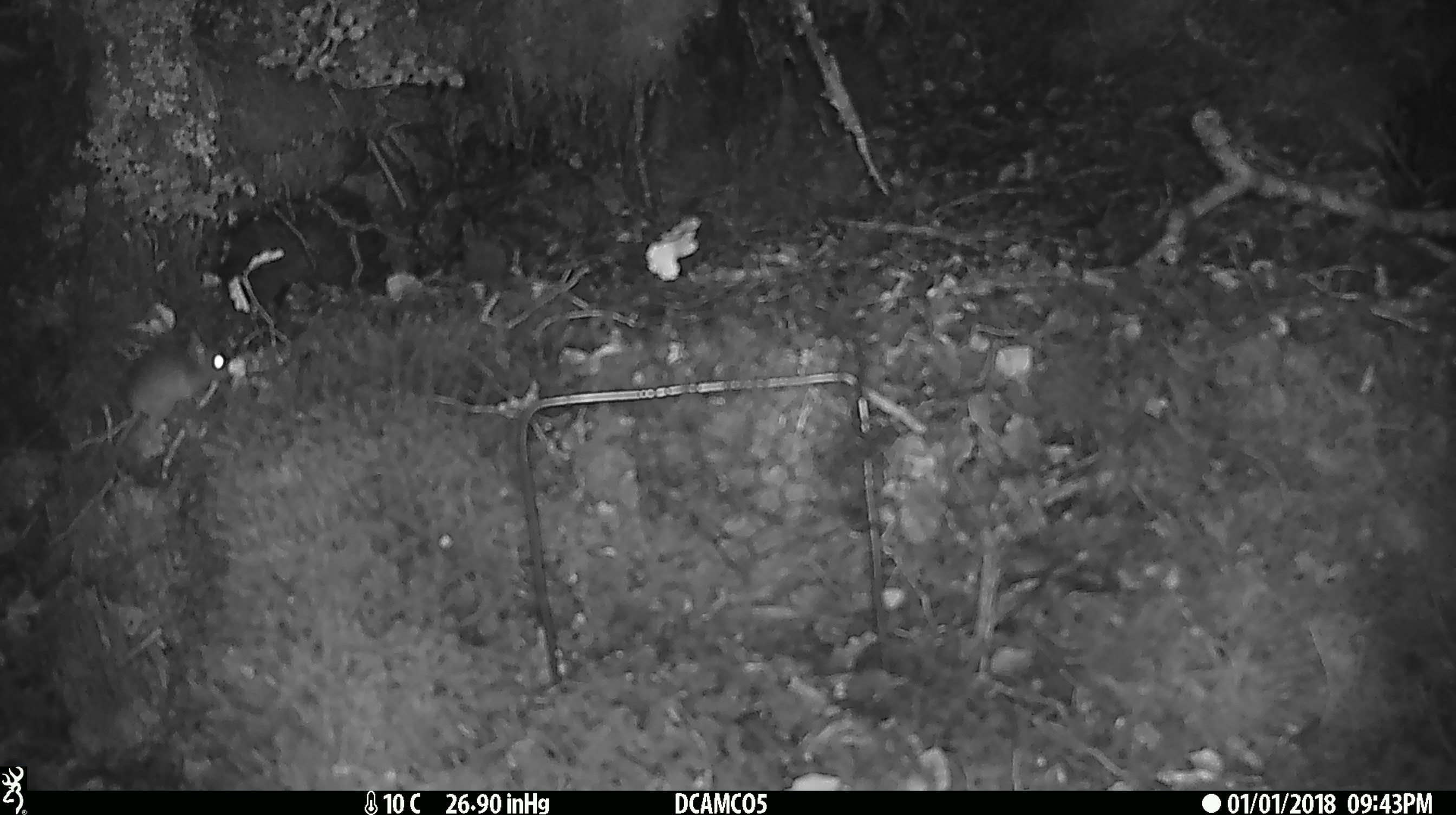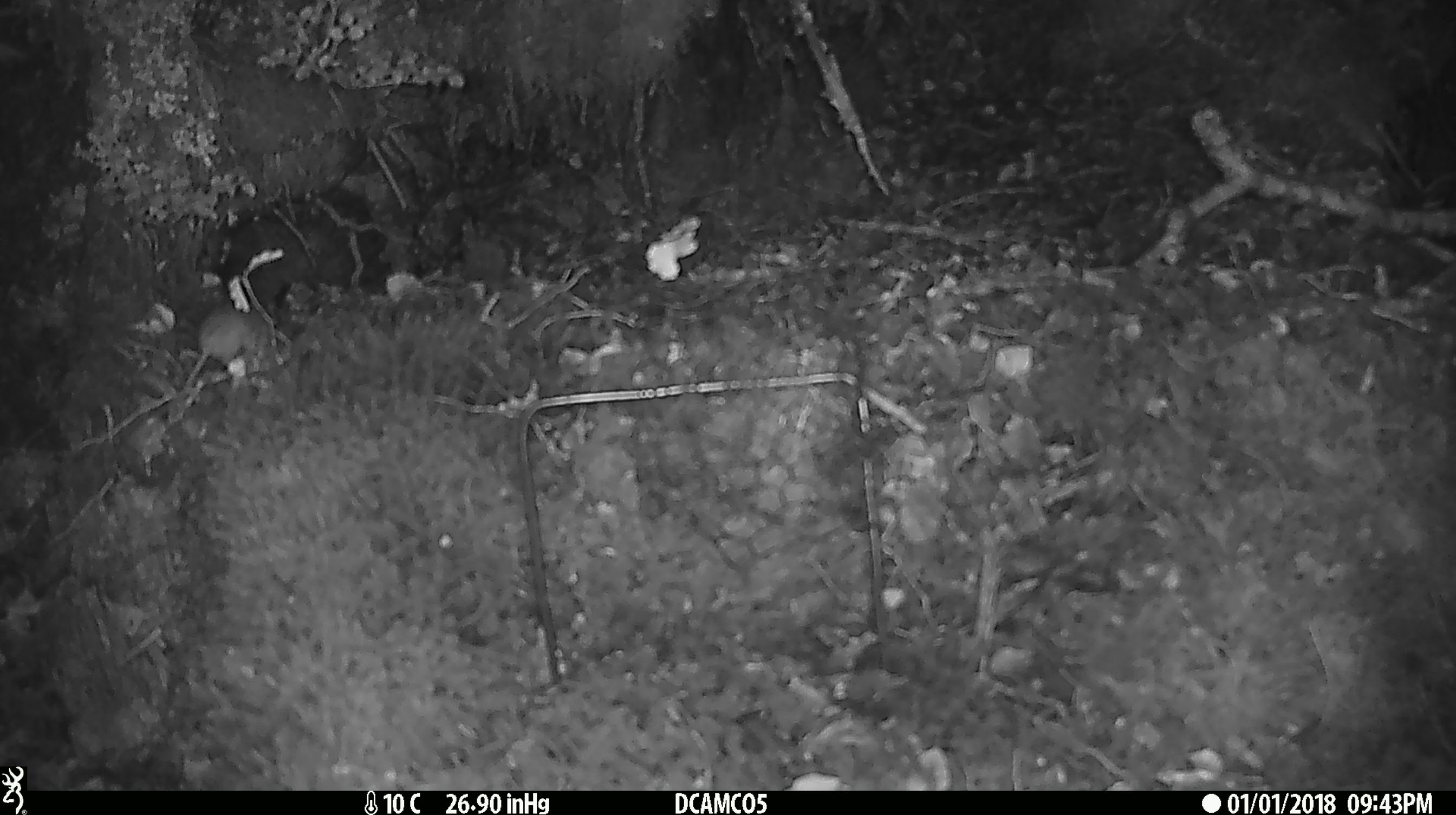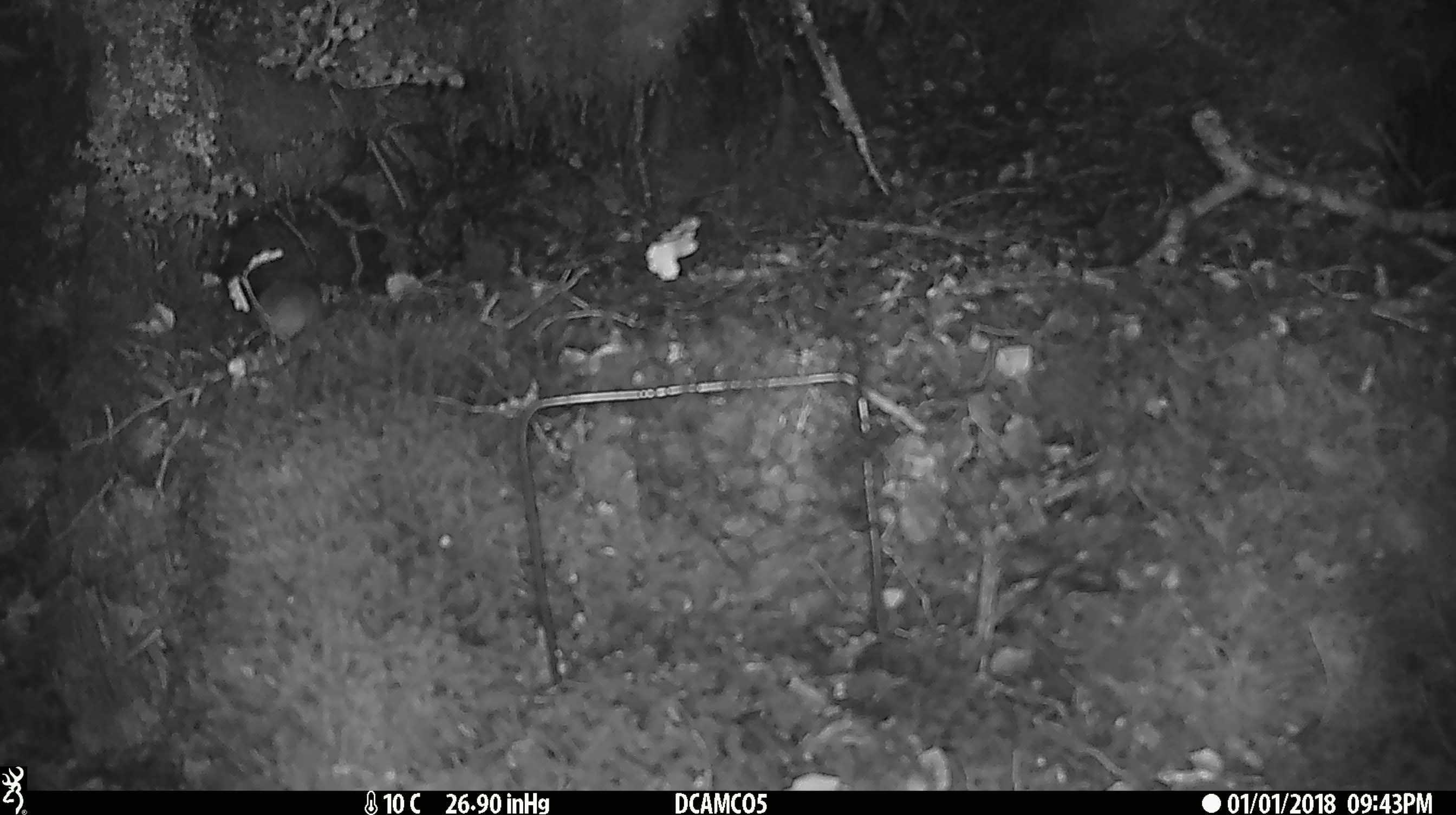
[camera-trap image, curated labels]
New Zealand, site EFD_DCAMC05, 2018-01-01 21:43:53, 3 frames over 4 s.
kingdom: Animalia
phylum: Chordata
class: Mammalia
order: Rodentia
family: Muridae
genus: Mus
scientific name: Mus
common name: mouse